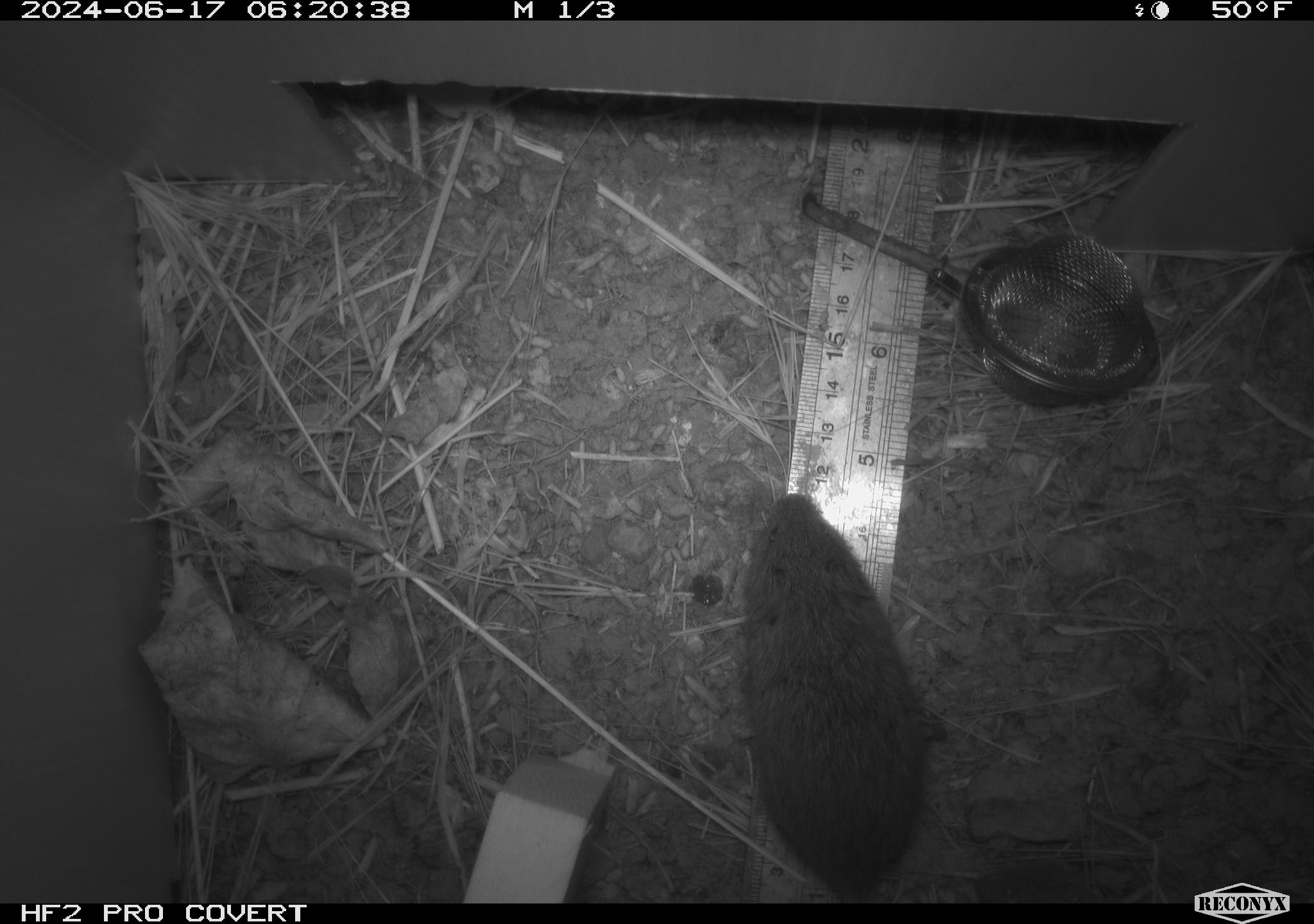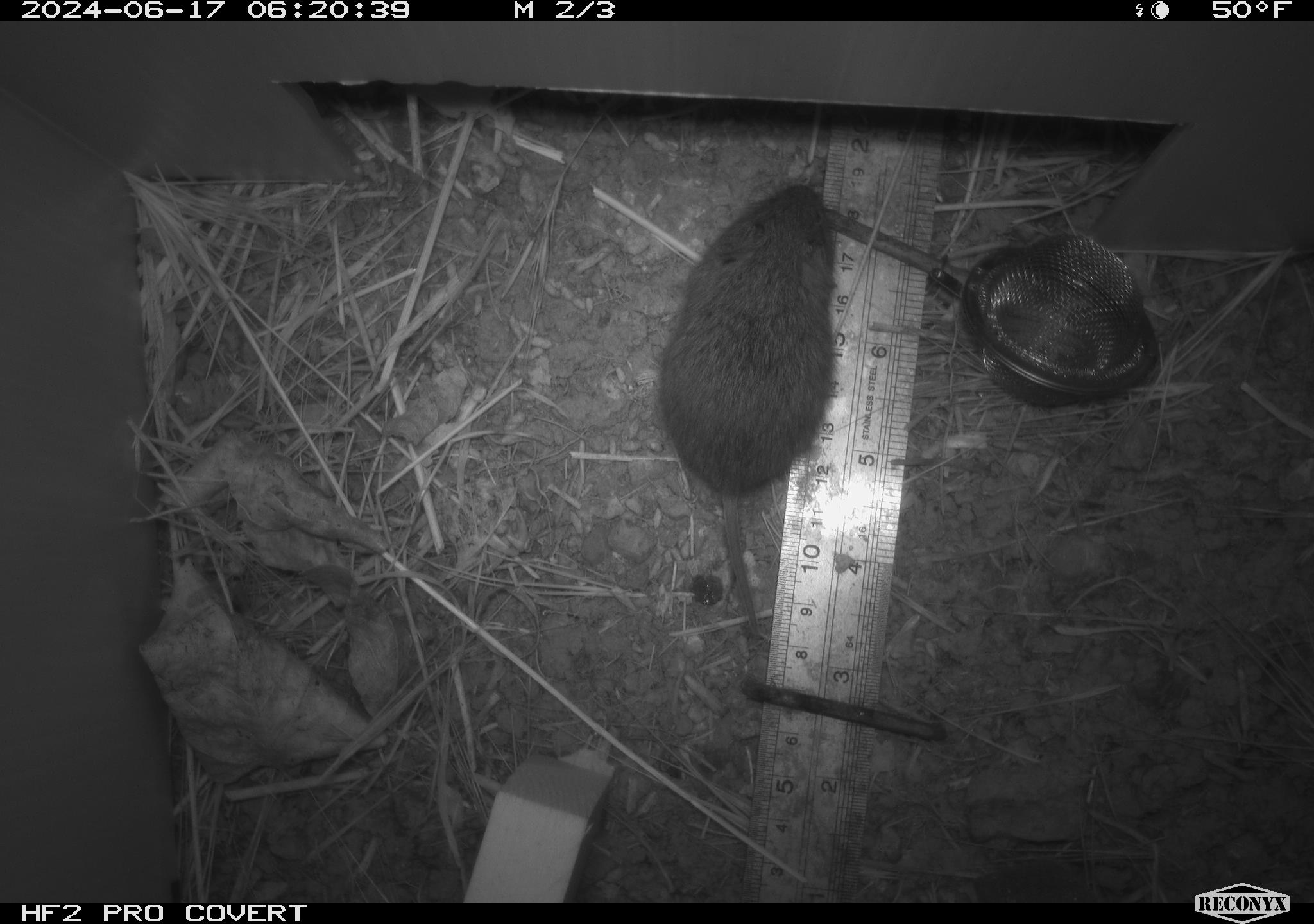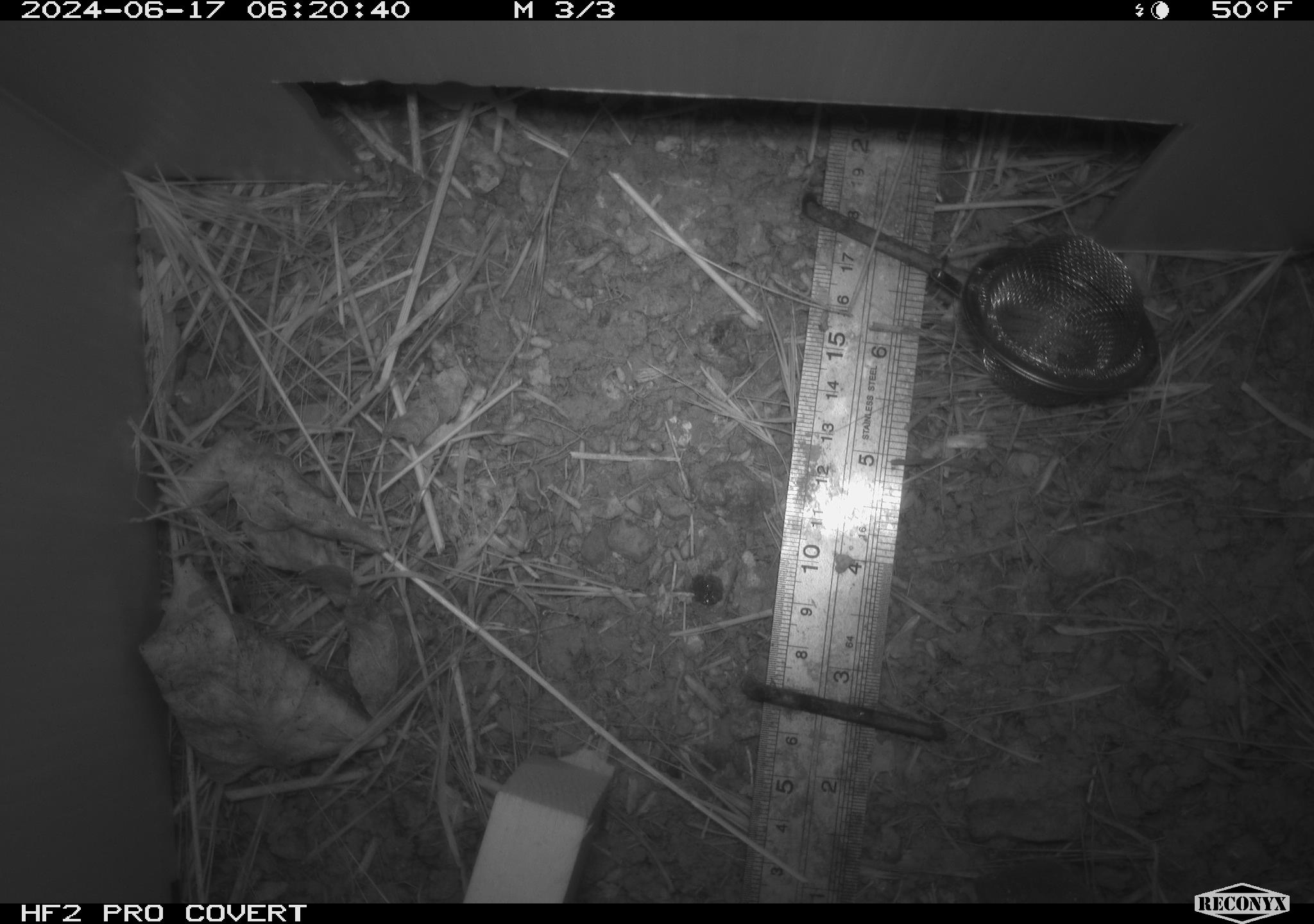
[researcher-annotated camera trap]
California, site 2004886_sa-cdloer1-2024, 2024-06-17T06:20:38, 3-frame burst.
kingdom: Animalia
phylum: Chordata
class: Mammalia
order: Rodentia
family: Cricetidae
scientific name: Arvicolinae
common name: voles, lemmings, and muskrats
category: arvicolinae subfamily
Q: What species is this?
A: Arvicolinae subfamily (voles, lemmings, and muskrats) (Arvicolinae).